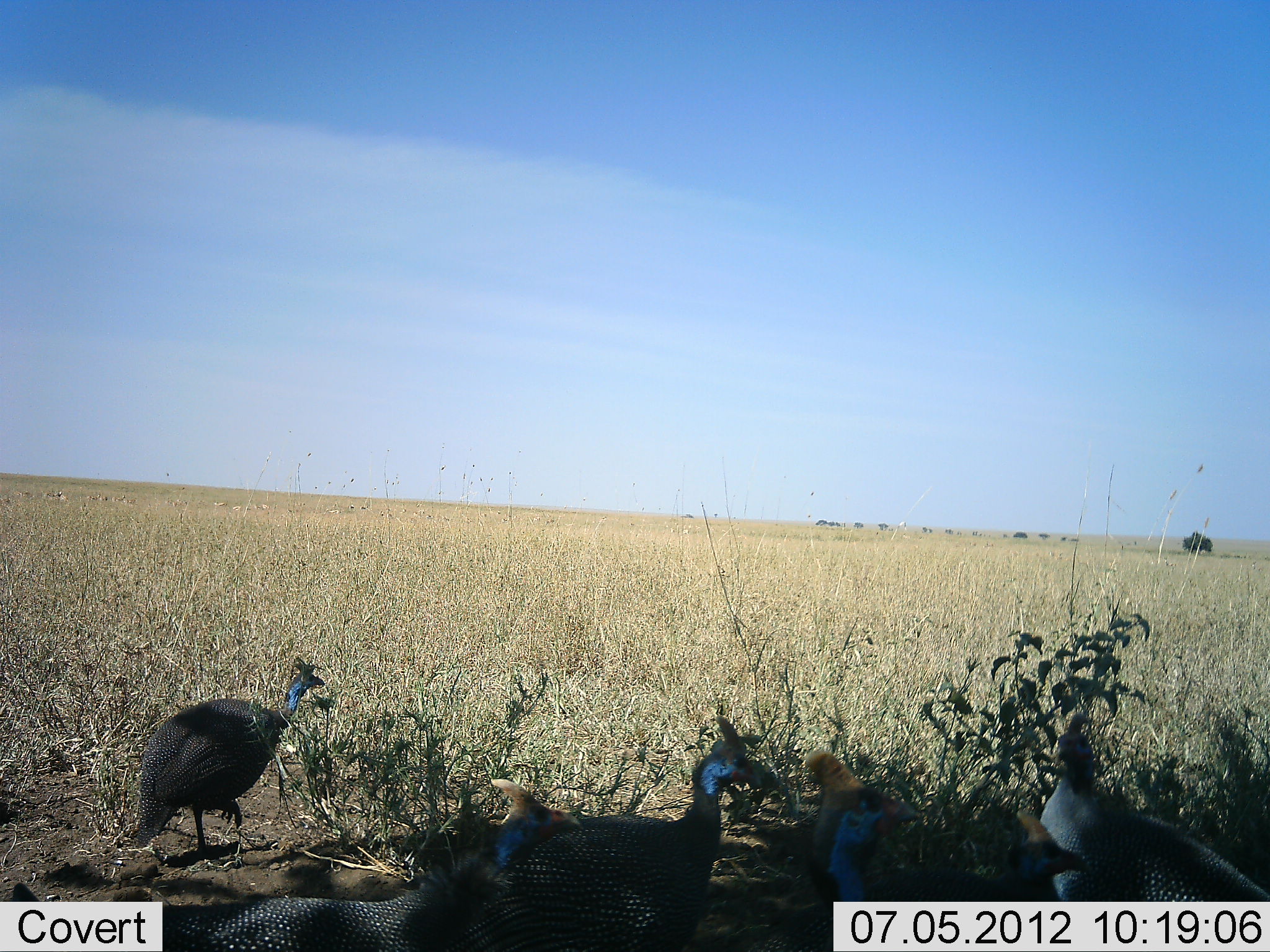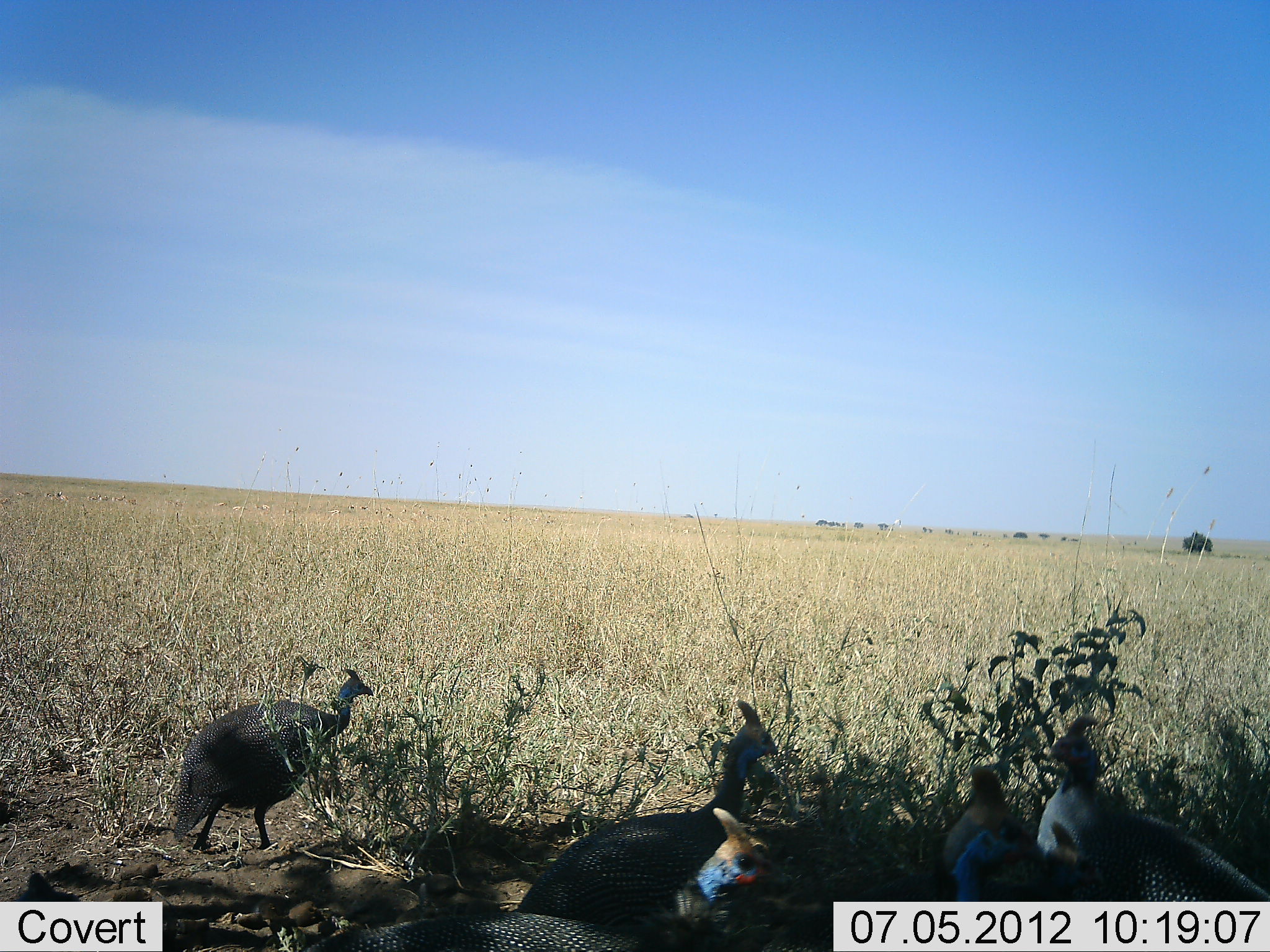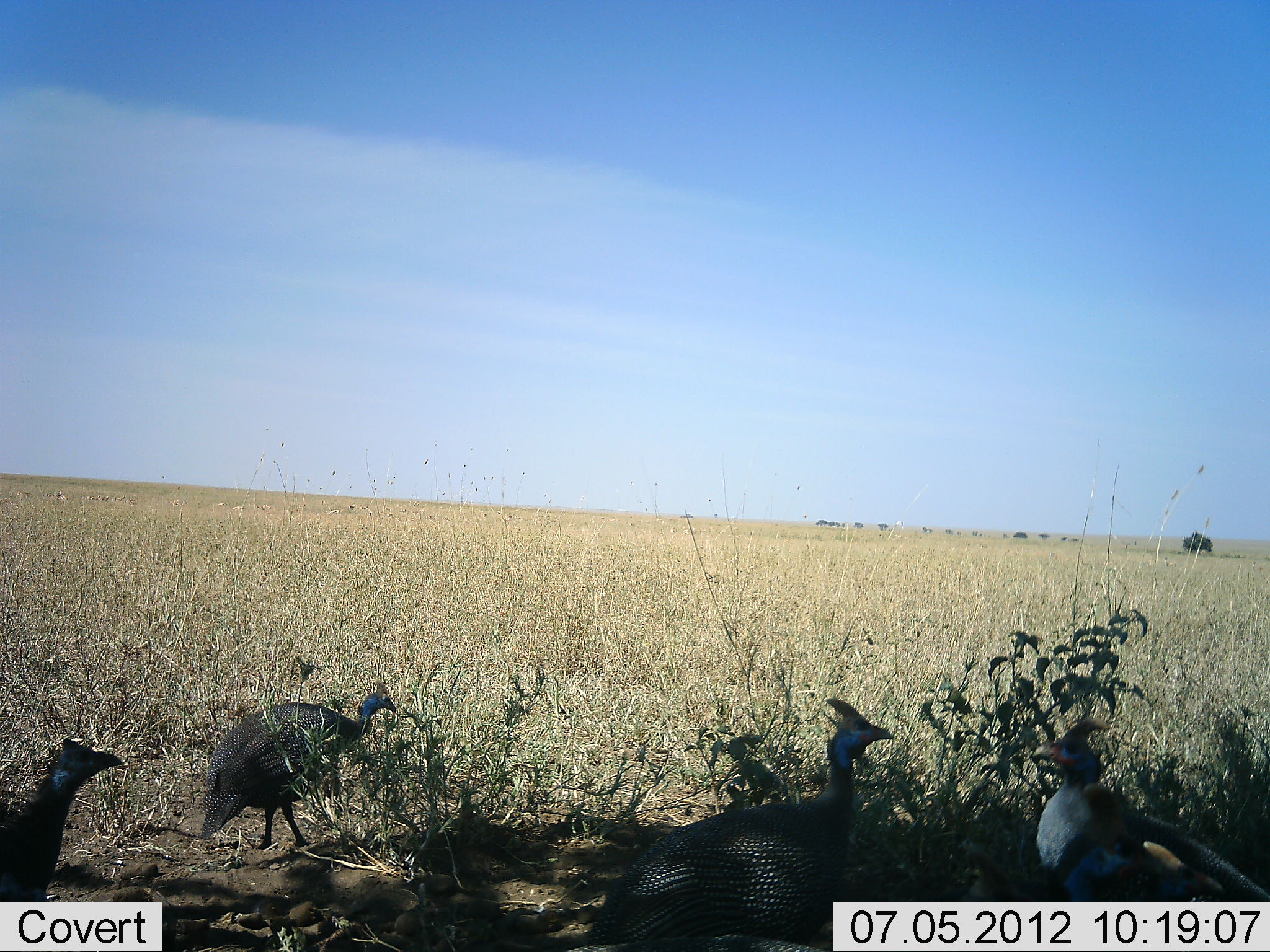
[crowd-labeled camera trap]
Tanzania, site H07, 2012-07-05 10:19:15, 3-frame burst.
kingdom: Animalia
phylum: Chordata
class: Aves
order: Galliformes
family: Numididae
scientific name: Numididae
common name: guinea fowl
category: guineafowl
Guineafowl (guinea fowl) (Numididae), count 6. Behavior (volunteer vote fractions): standing 60%, resting 0%, moving 80%, interacting 0%. Young present (vote fraction): 0%. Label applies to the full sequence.